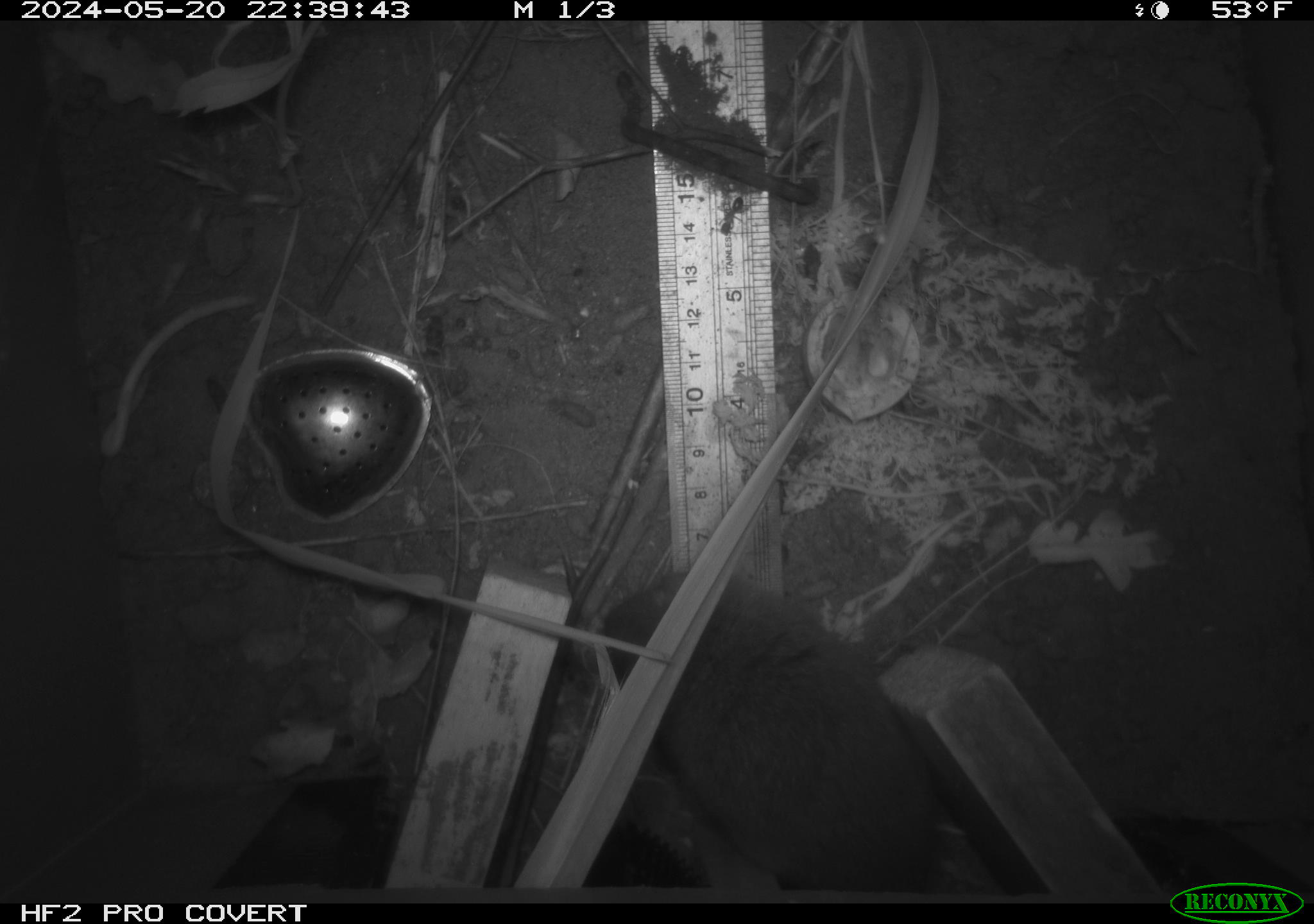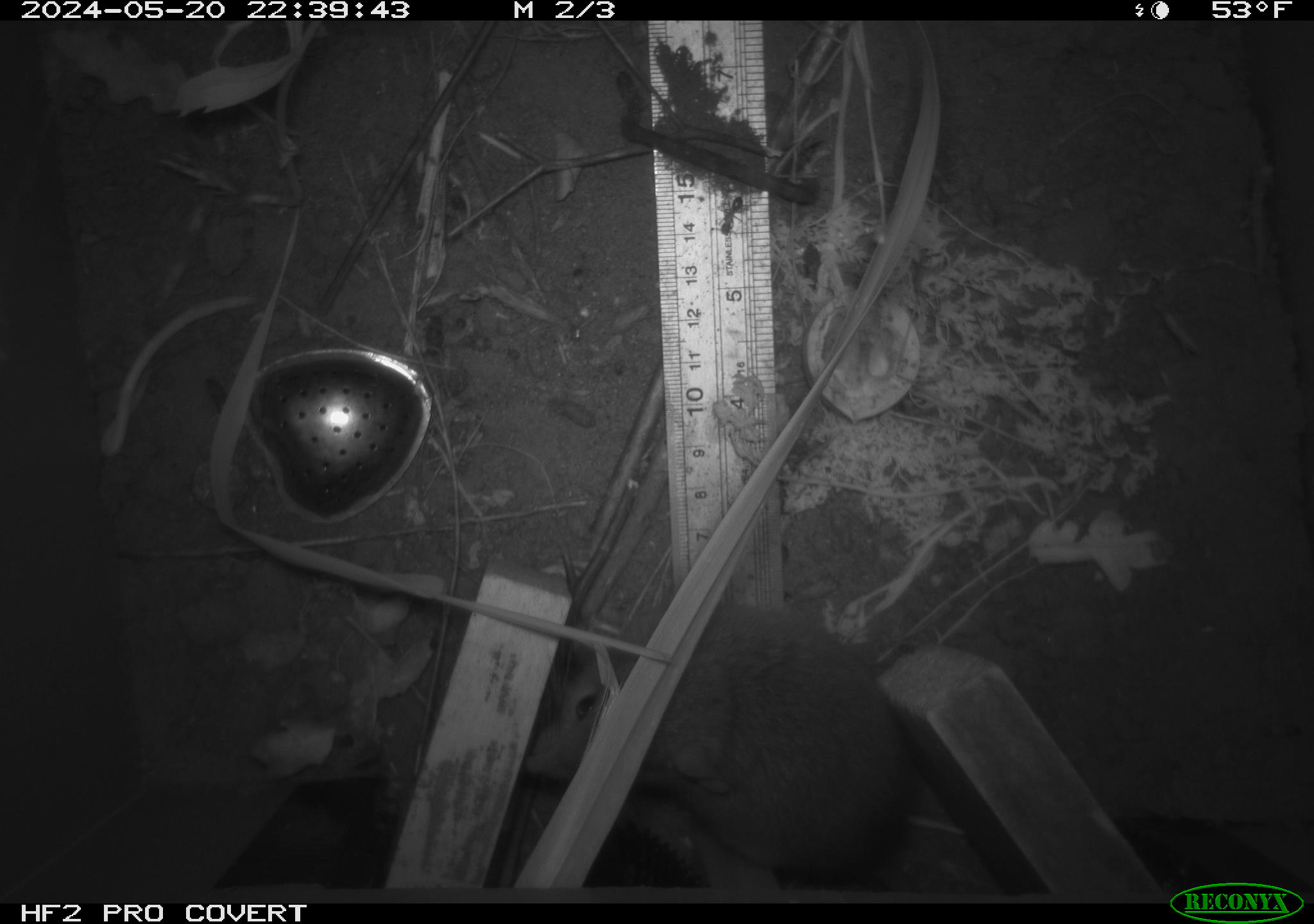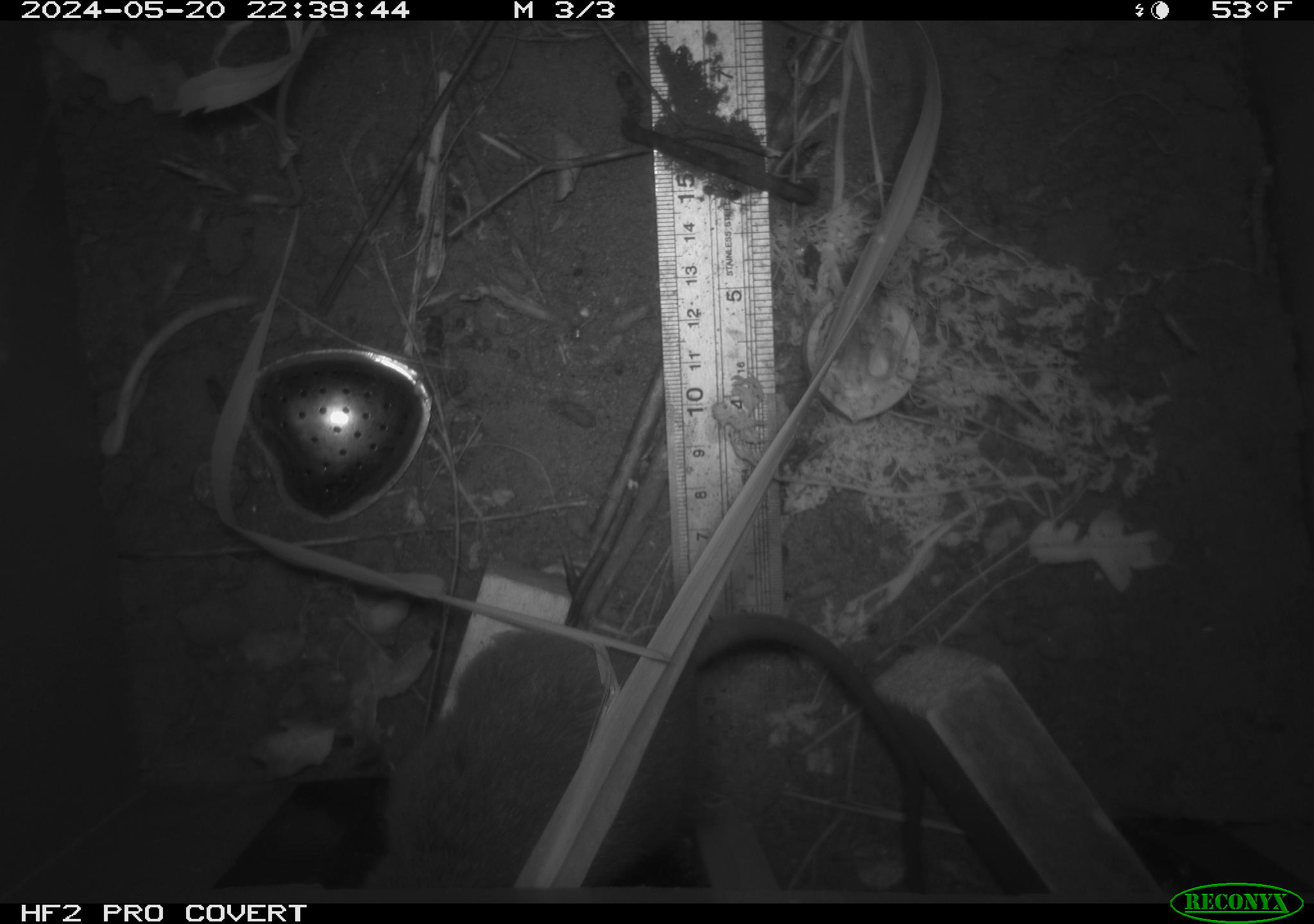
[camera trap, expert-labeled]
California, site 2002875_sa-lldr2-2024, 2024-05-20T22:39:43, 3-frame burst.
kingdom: Animalia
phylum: Chordata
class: Mammalia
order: Rodentia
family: Muridae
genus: Rattus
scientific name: Rattus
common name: rat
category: rattus species